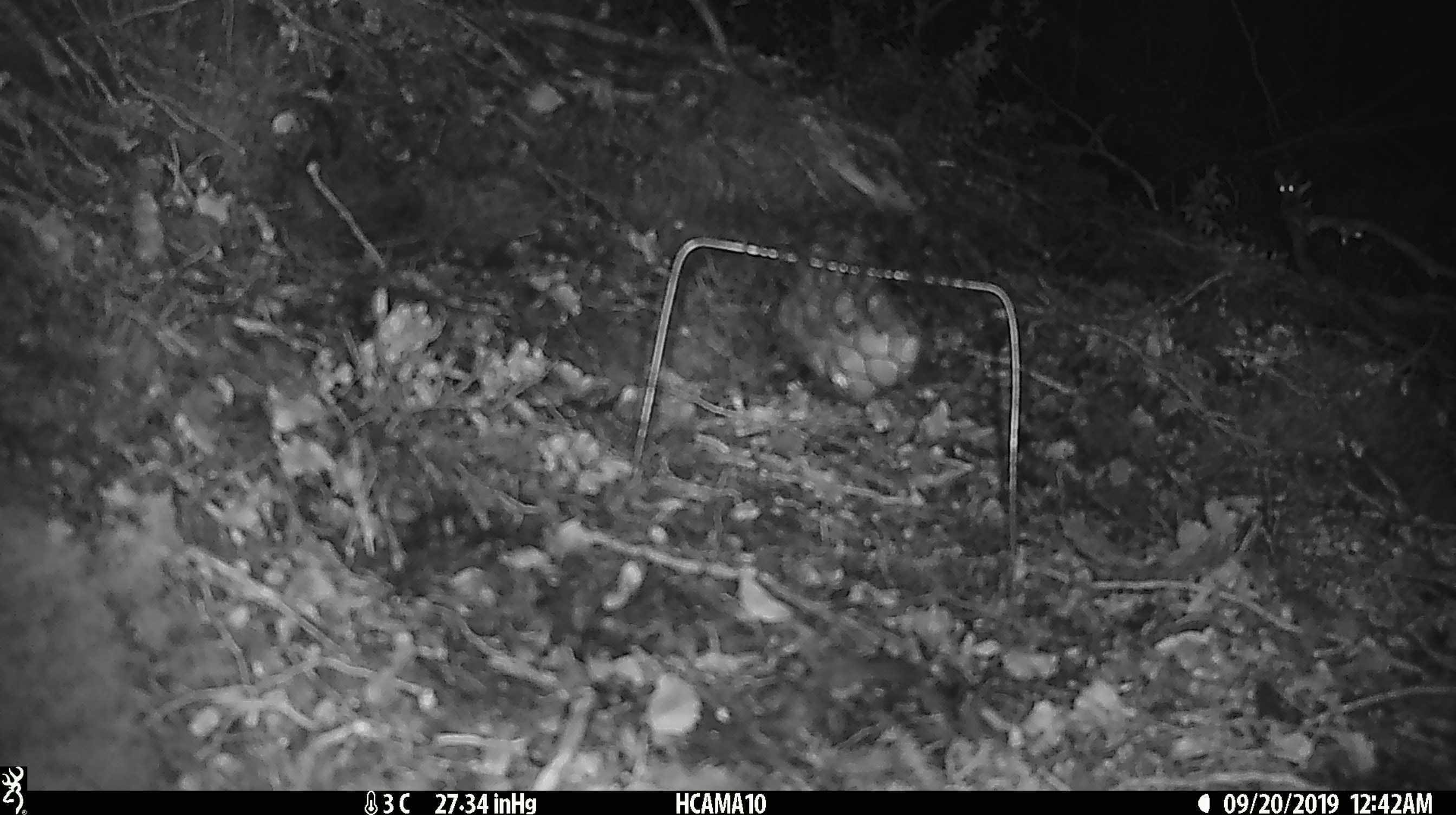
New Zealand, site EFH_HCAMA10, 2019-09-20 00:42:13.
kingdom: Animalia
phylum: Chordata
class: Mammalia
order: Rodentia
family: Muridae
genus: Mus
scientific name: Mus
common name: mouse